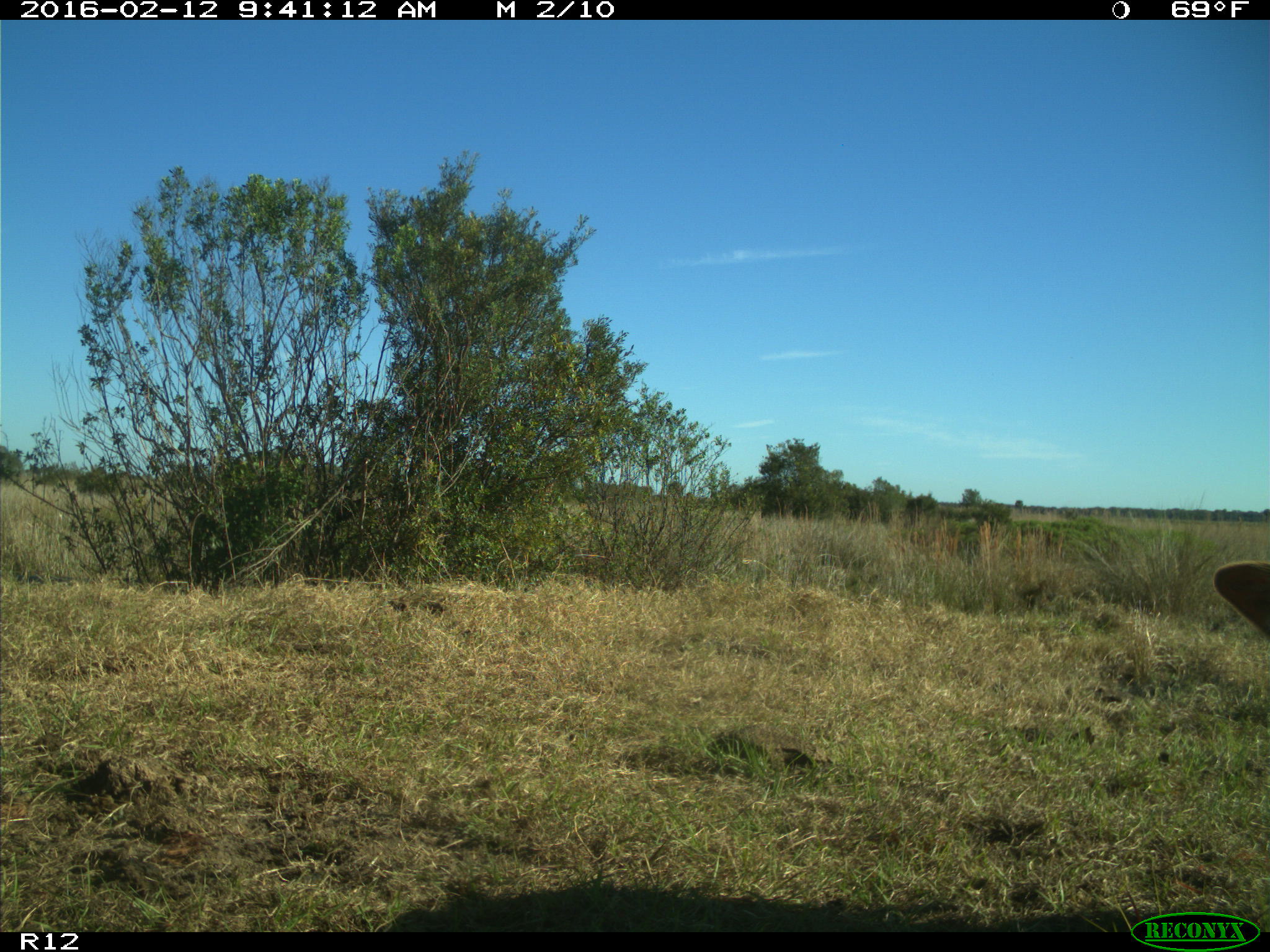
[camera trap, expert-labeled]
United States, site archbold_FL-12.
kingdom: Animalia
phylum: Chordata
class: Mammalia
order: Artiodactyla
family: Bovidae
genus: Bos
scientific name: Bos taurus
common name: domestic cow